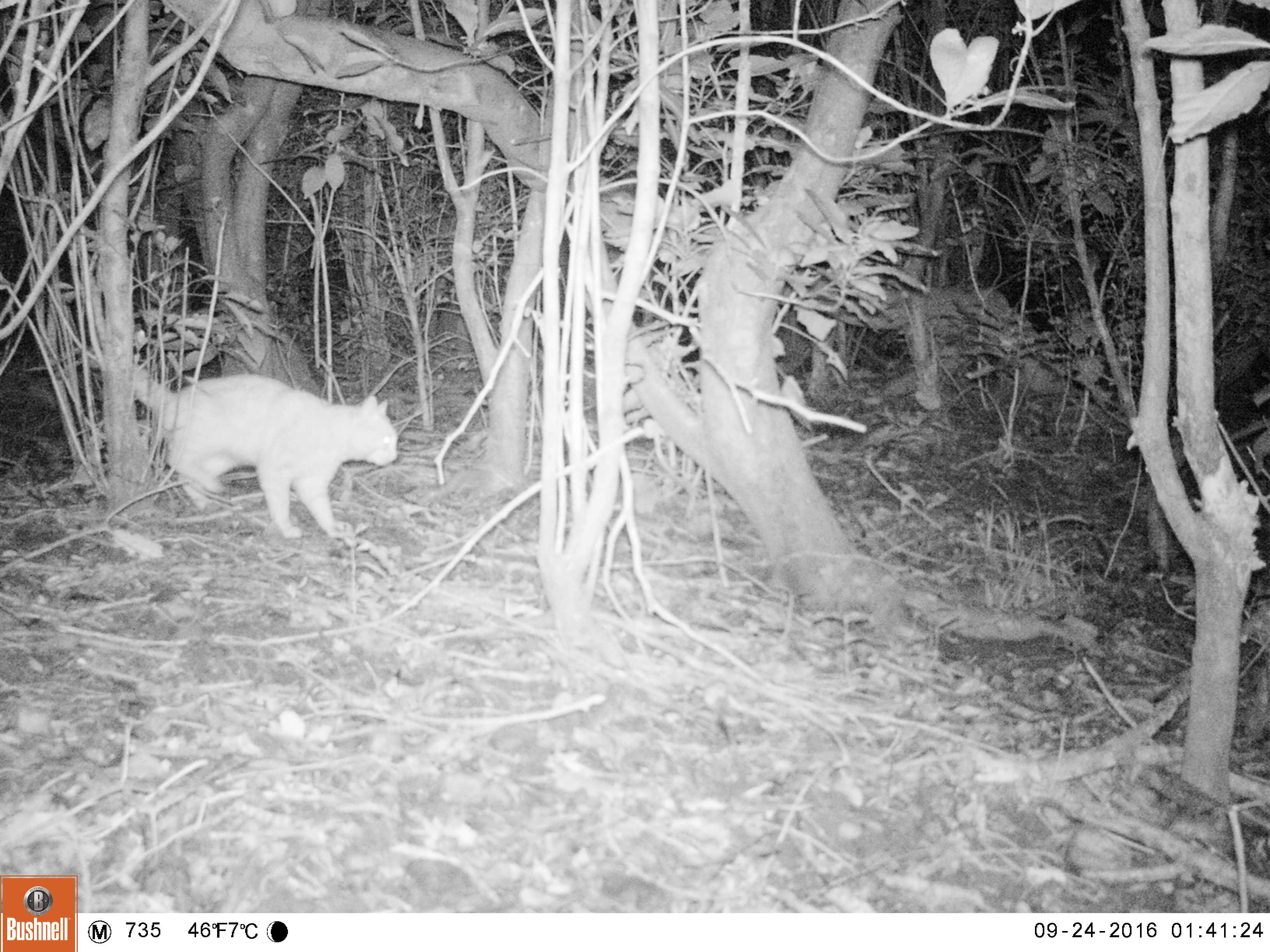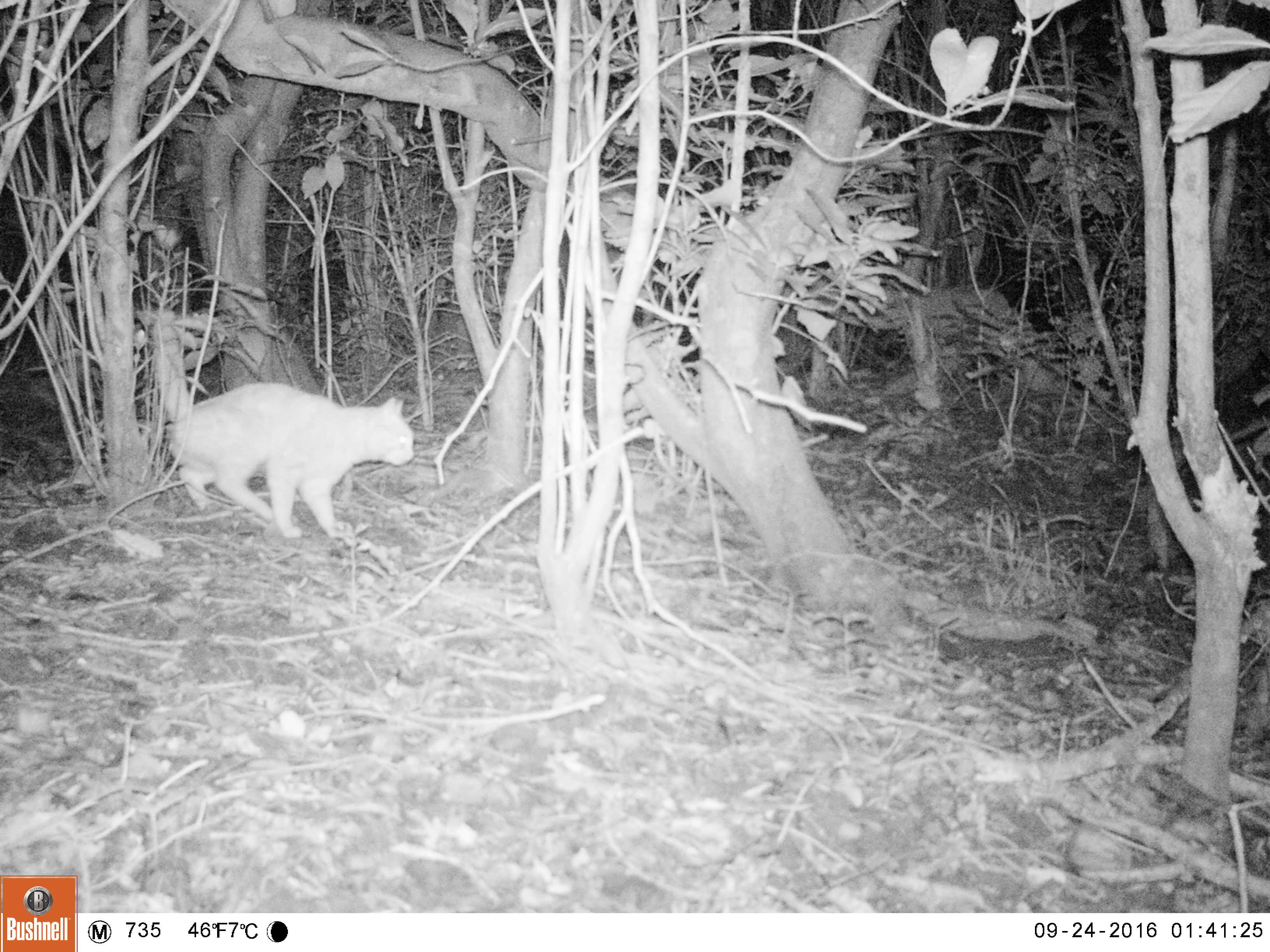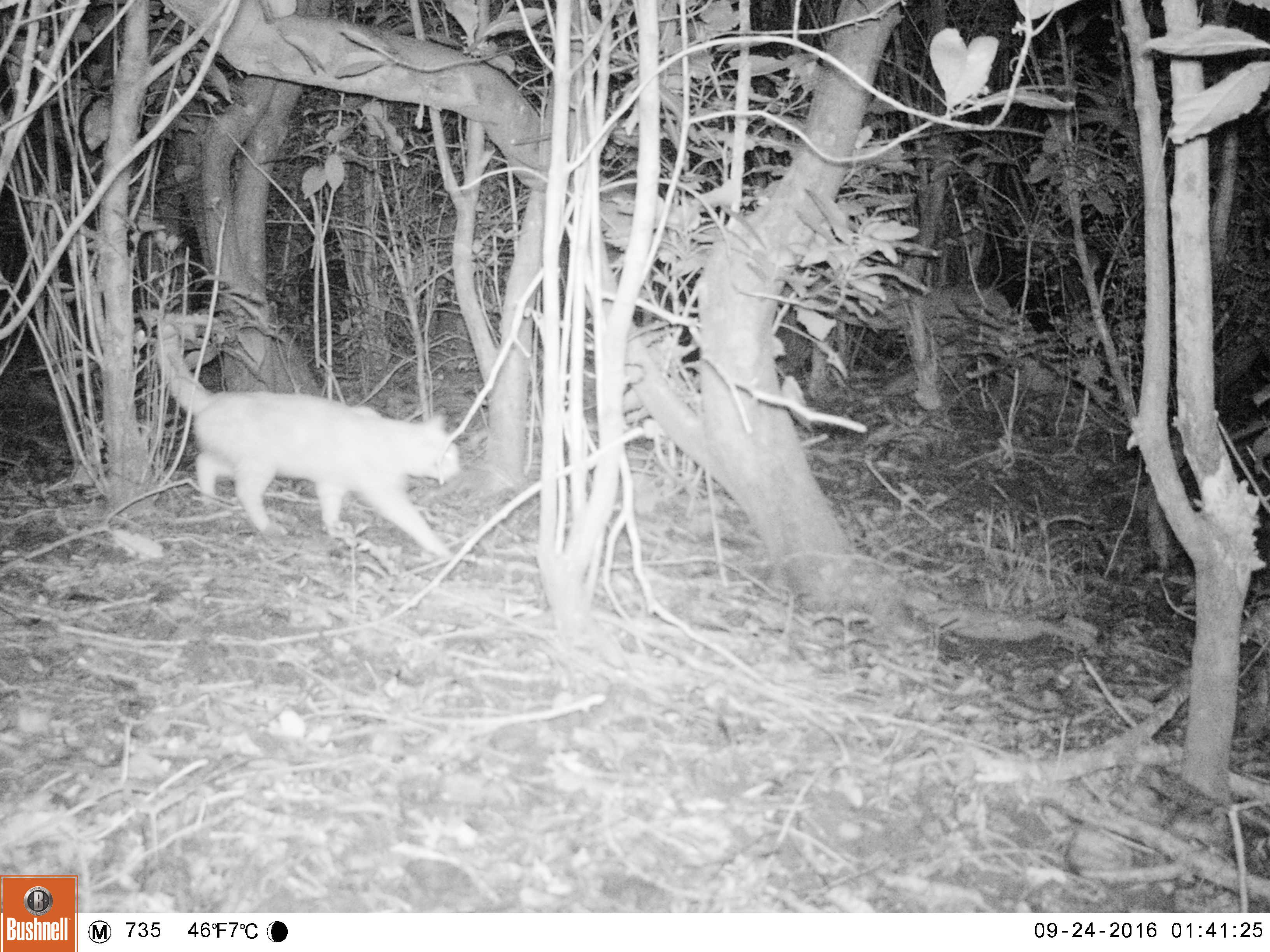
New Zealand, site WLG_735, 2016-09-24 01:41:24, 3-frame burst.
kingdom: Animalia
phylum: Chordata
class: Mammalia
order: Carnivora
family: Felidae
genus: Felis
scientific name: Felis catus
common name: domestic cat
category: cat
Cat (domestic cat) (Felis catus).